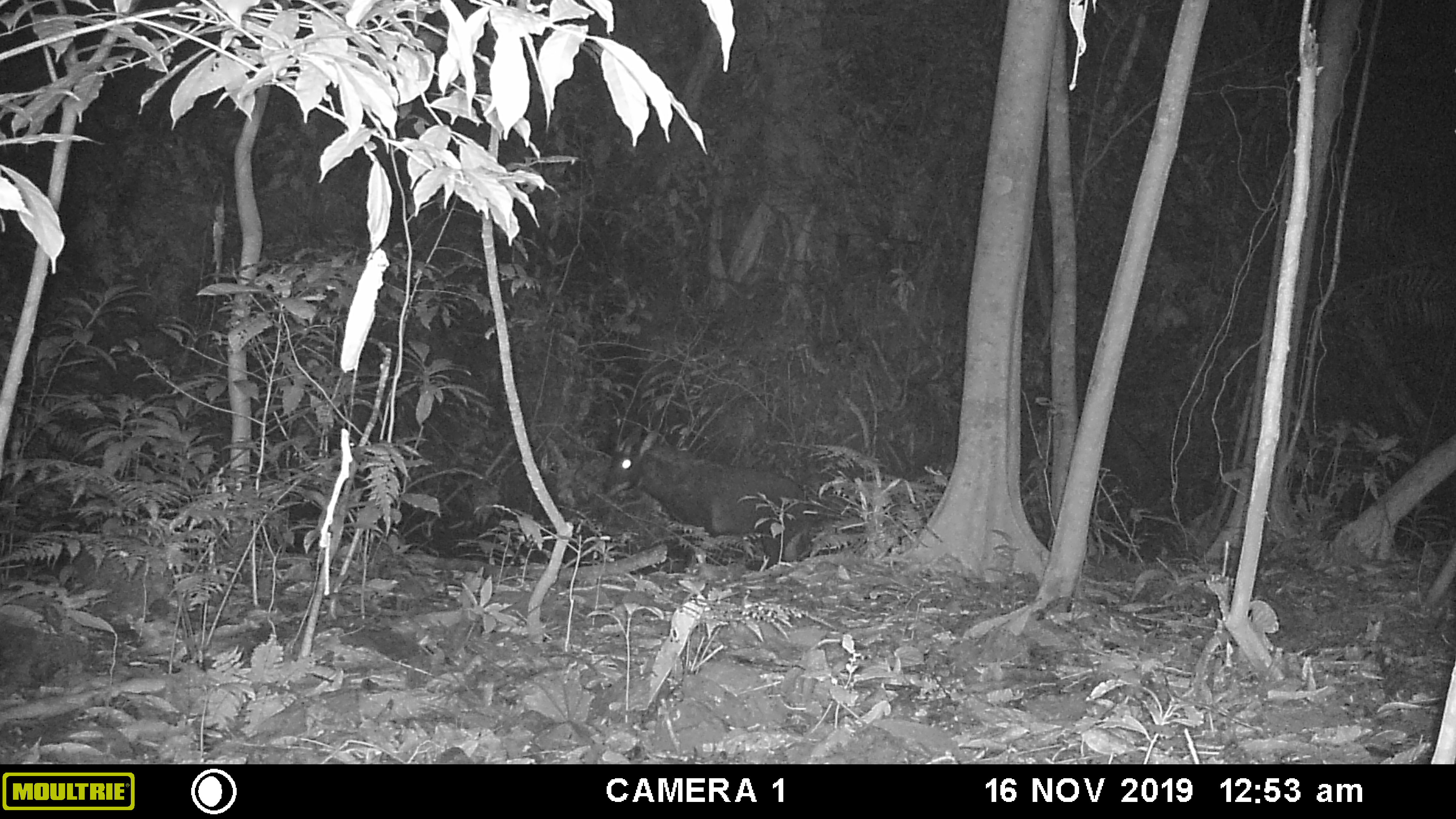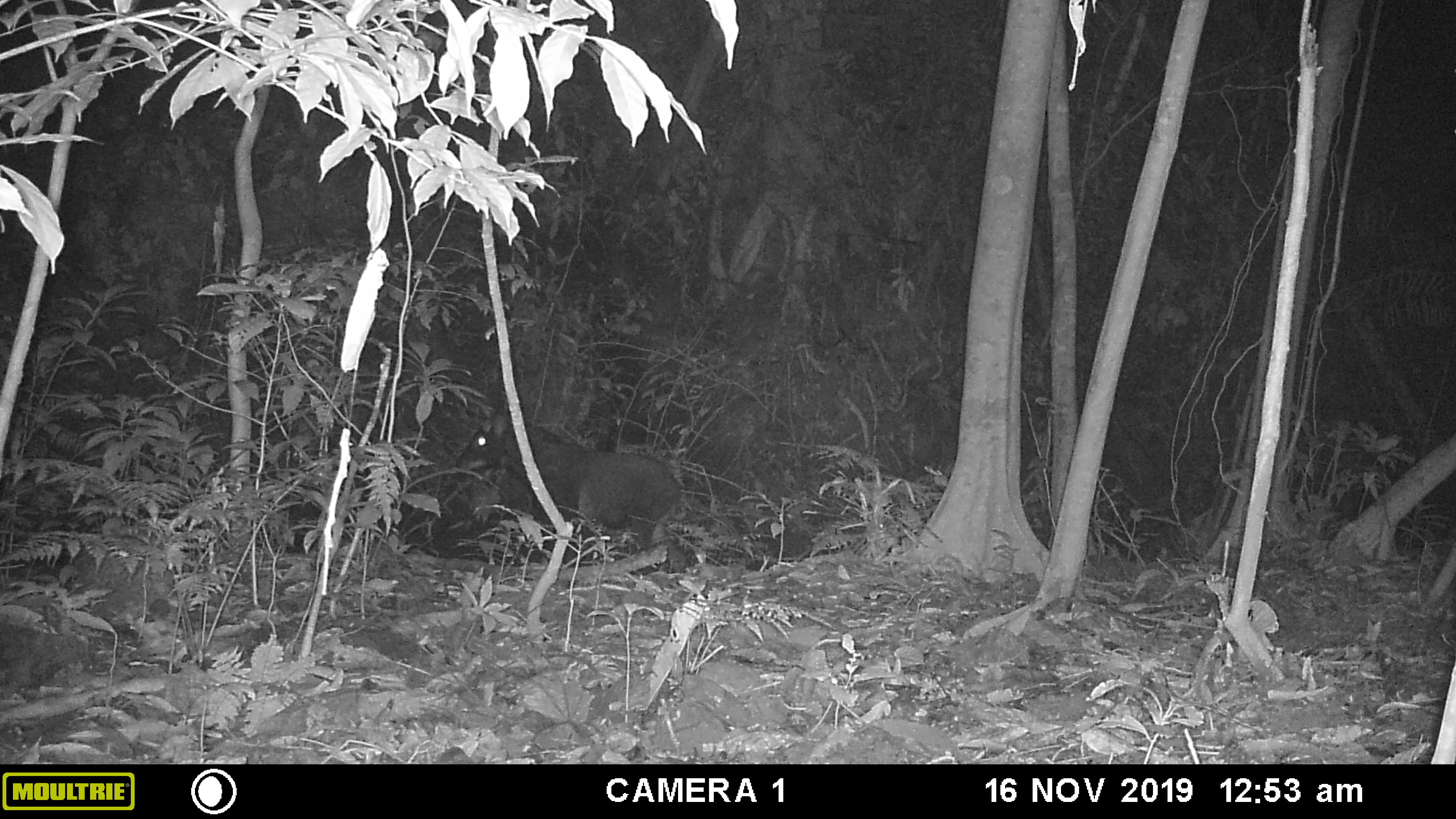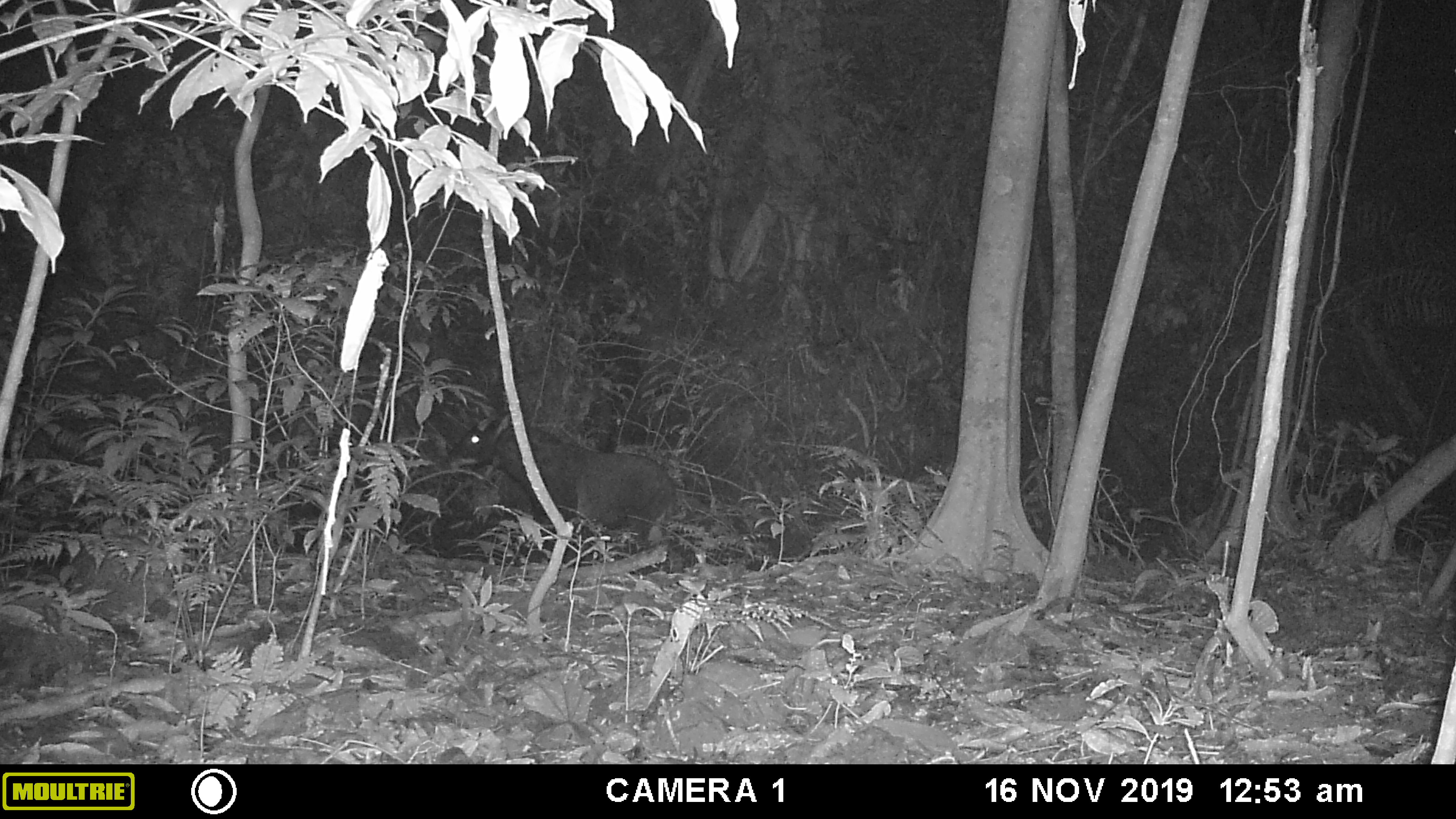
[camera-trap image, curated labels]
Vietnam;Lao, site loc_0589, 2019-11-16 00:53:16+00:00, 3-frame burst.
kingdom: Animalia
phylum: Chordata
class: Mammalia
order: Artiodactyla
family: Bovidae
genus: Capricornis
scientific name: Capricornis sumatraensis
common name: chinese serow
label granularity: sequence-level